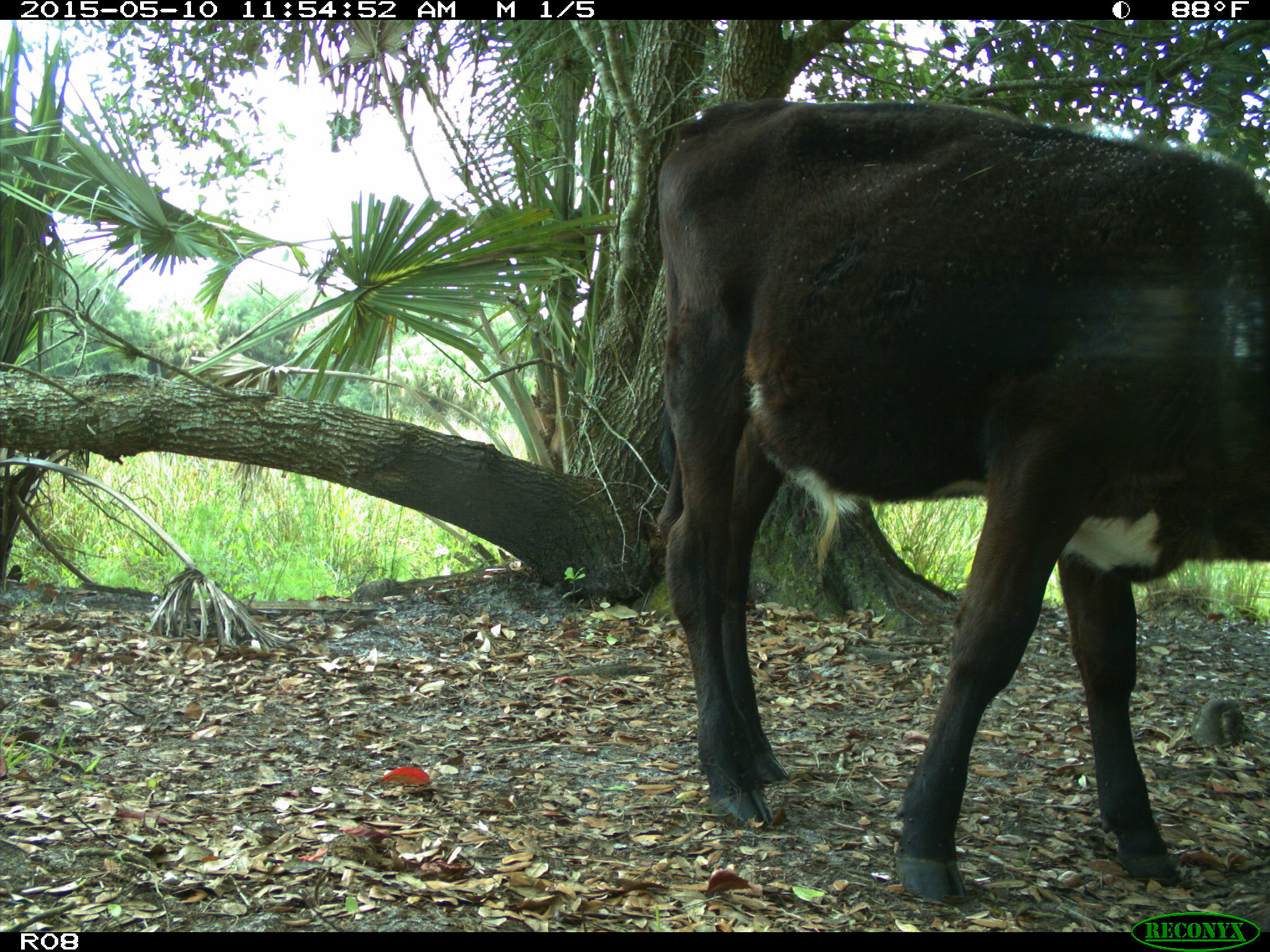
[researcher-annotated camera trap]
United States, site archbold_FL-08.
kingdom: Animalia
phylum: Chordata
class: Mammalia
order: Artiodactyla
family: Bovidae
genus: Bos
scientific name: Bos taurus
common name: domestic cow